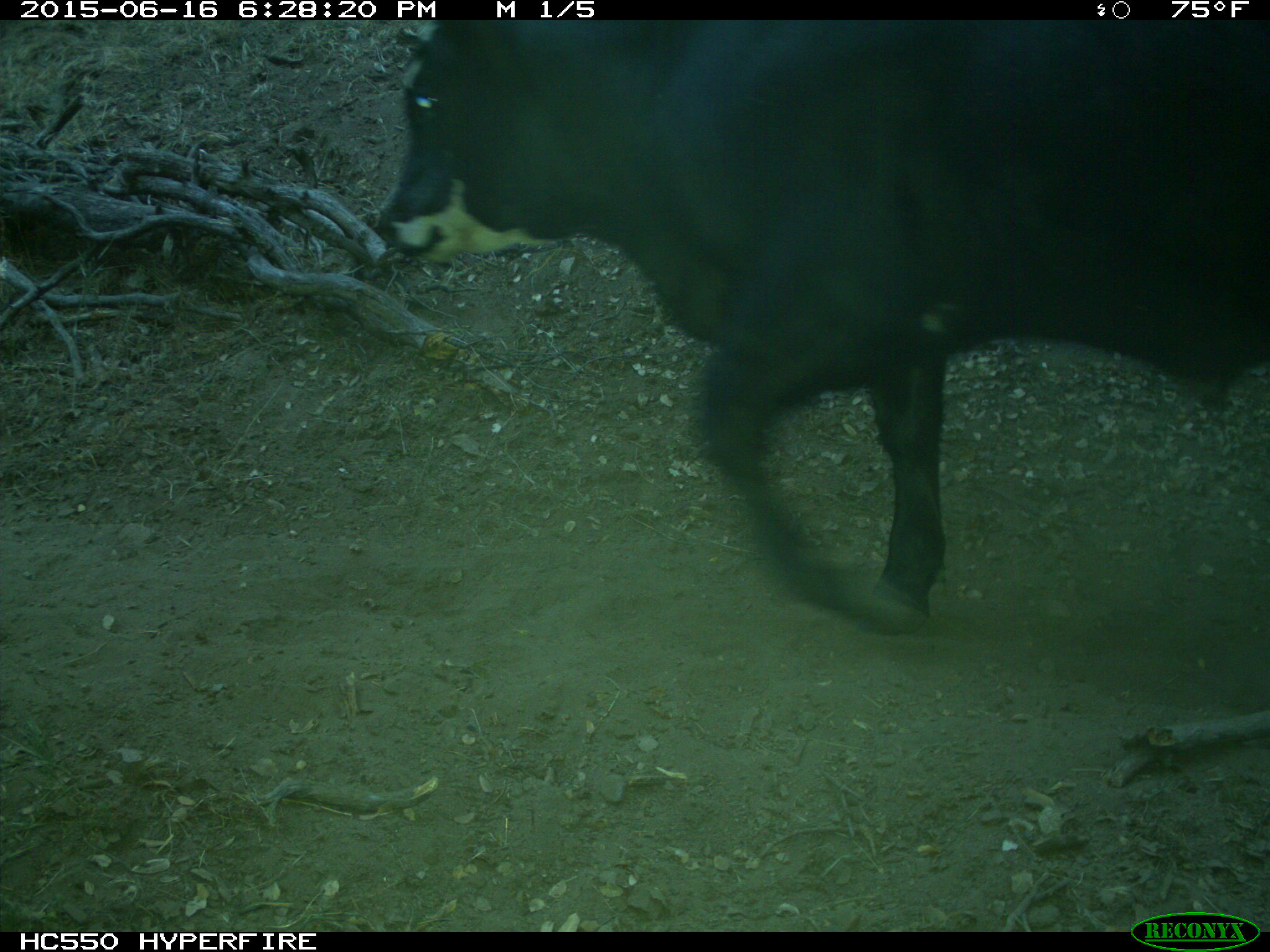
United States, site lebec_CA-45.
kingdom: Animalia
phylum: Chordata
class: Mammalia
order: Artiodactyla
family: Bovidae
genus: Bos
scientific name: Bos taurus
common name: domestic cow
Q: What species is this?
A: Bos taurus (domestic cow).